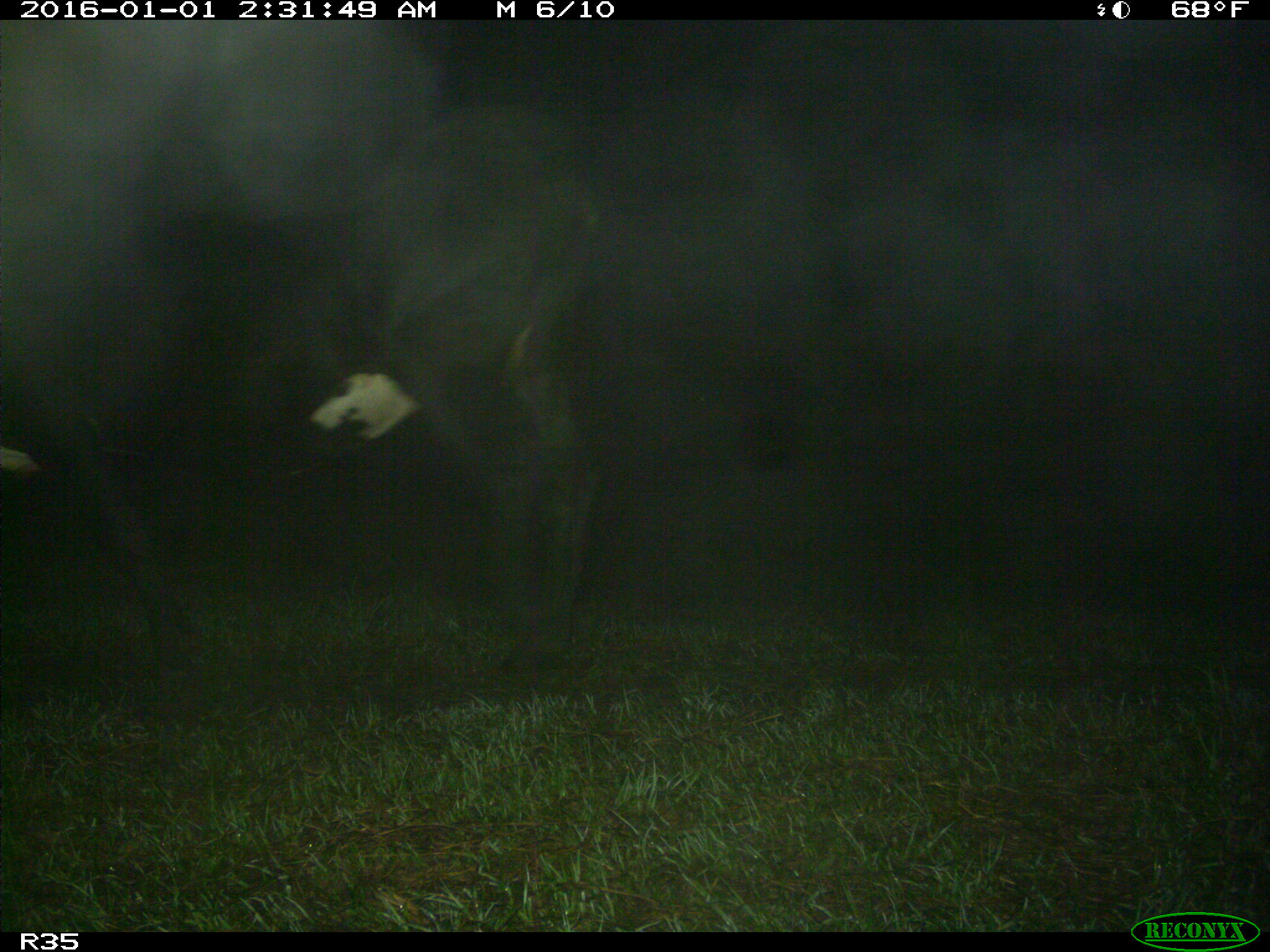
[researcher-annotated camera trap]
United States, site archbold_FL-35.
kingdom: Animalia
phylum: Chordata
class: Mammalia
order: Artiodactyla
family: Bovidae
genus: Bos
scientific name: Bos taurus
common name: domestic cow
Bos taurus (domestic cow).